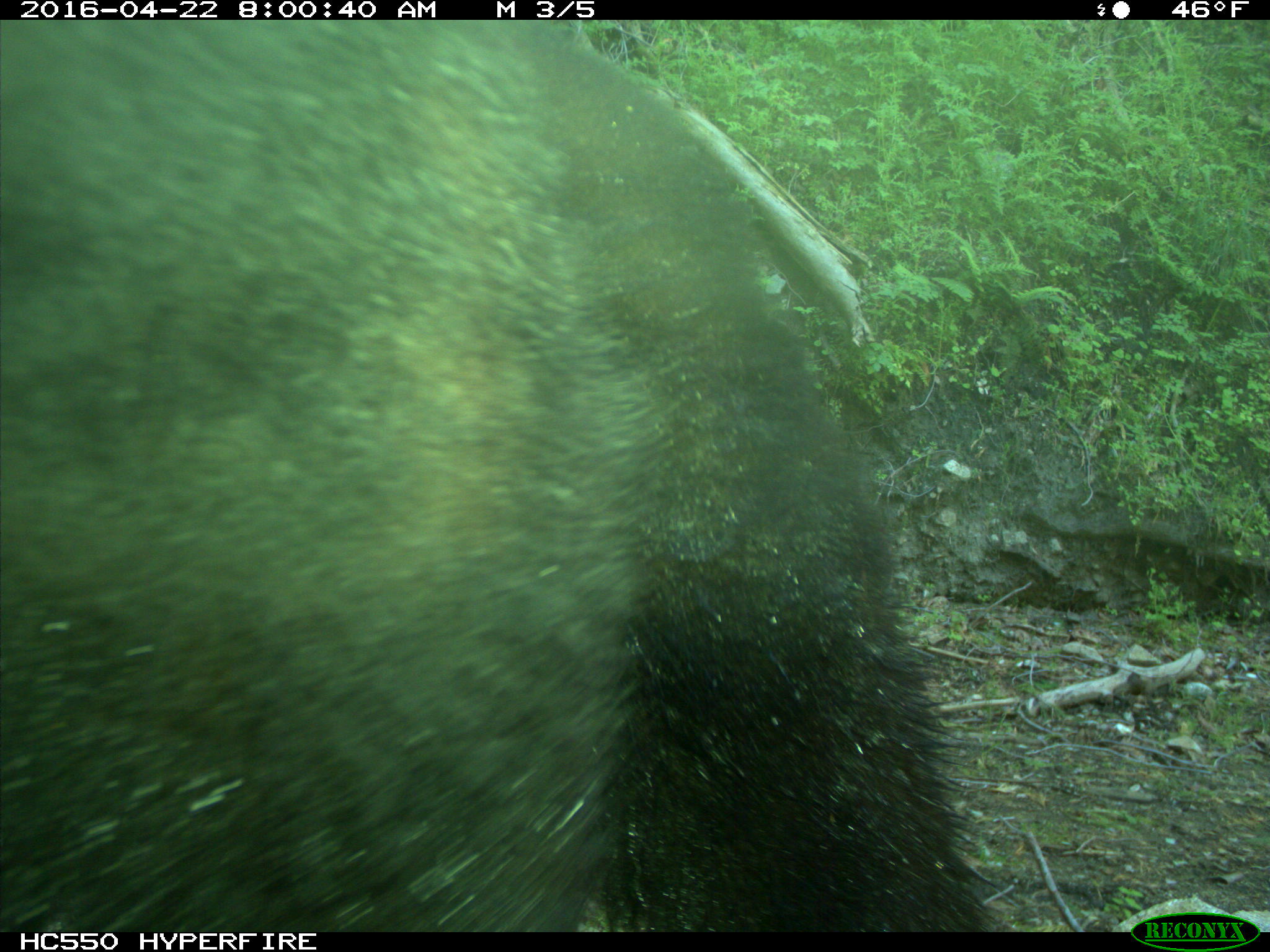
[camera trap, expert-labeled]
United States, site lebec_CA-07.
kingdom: Animalia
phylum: Chordata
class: Mammalia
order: Carnivora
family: Ursidae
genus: Ursus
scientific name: Ursus americanus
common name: american black bear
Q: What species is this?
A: Ursus americanus (american black bear).